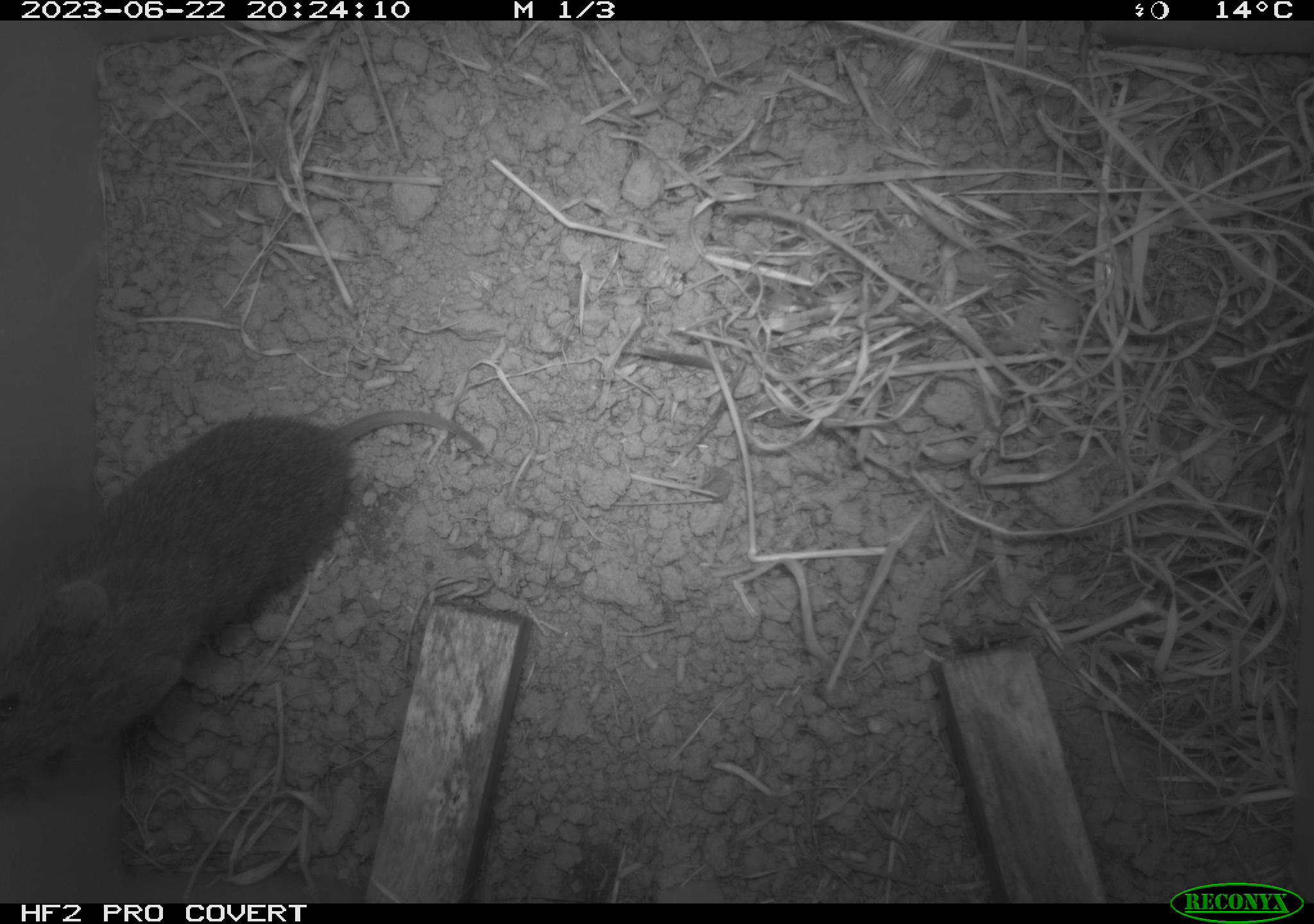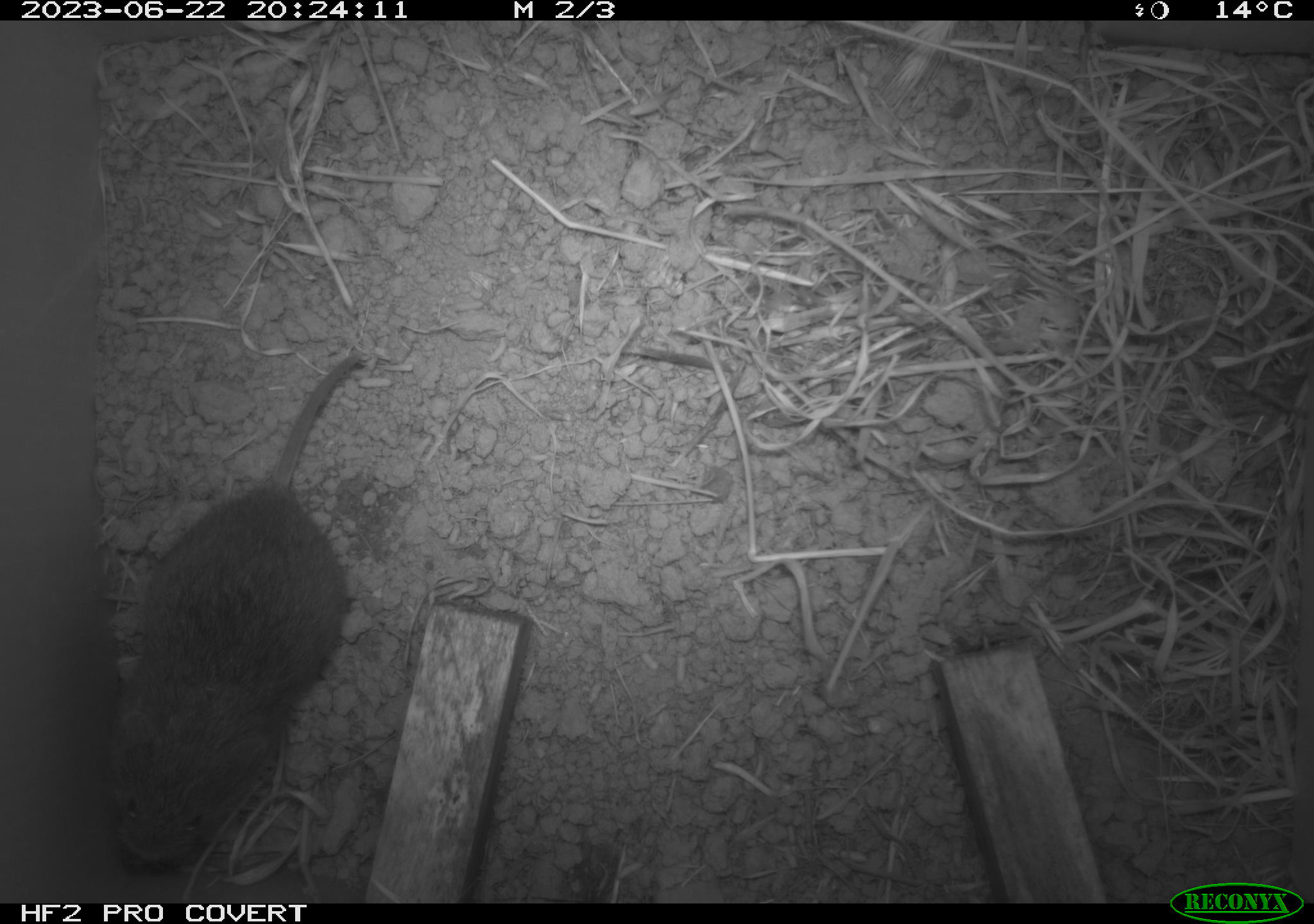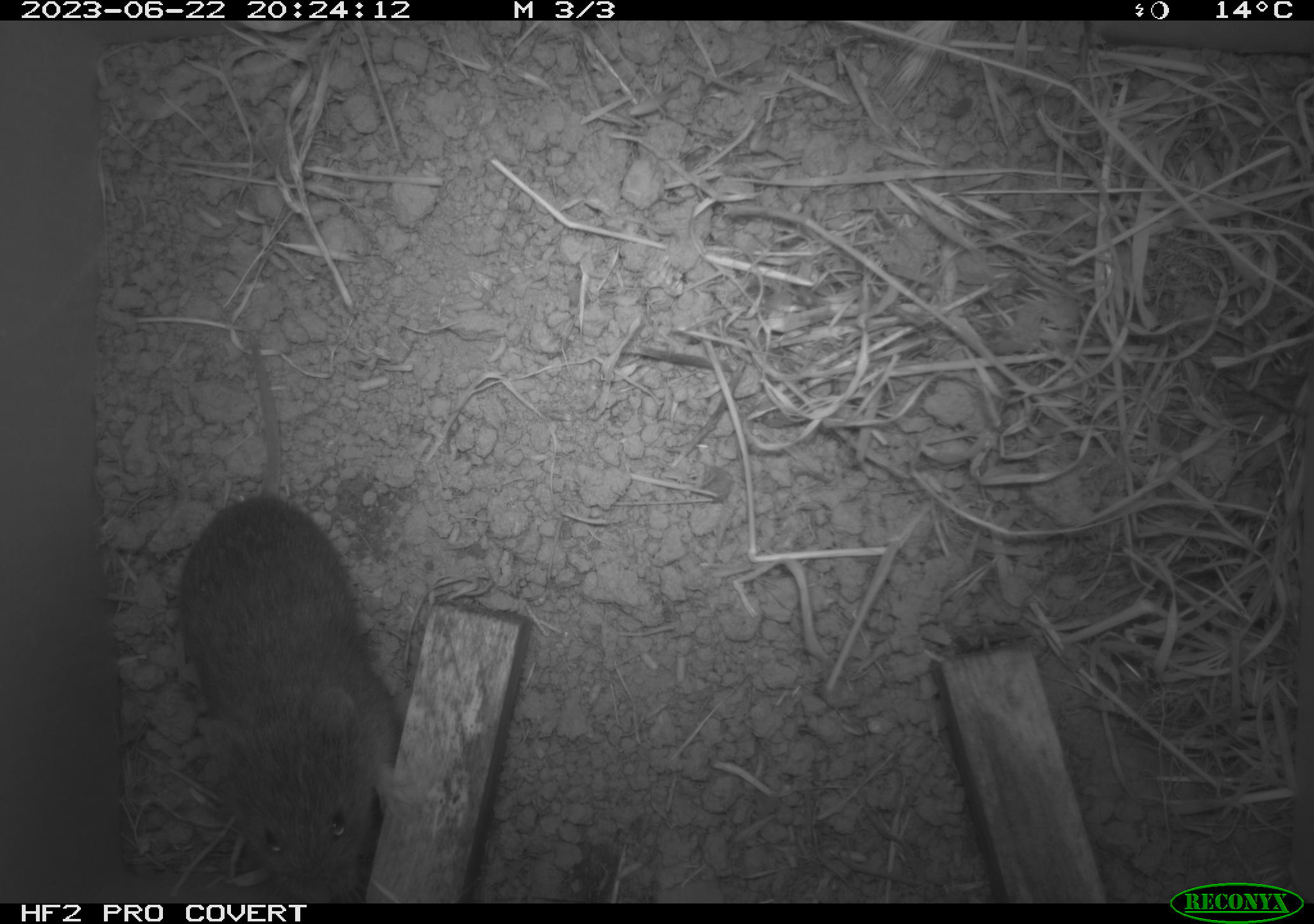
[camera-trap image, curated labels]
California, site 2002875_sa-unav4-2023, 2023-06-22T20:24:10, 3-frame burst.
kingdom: Animalia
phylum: Chordata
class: Mammalia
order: Rodentia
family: Cricetidae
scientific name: Arvicolinae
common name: voles, lemmings, and muskrats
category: arvicolinae subfamily